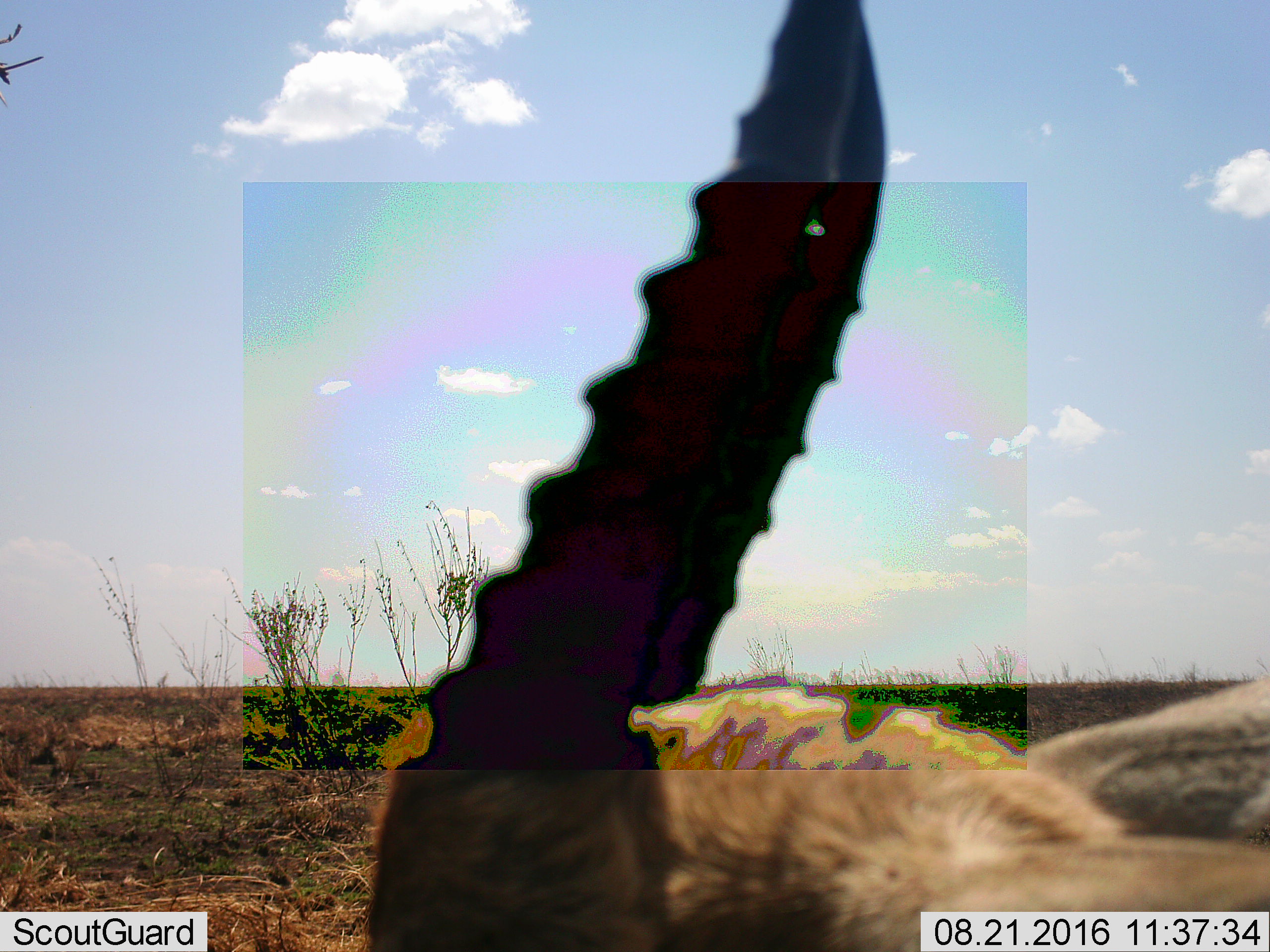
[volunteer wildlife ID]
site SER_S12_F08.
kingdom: Animalia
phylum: Chordata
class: Mammalia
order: Artiodactyla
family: Bovidae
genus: Eudorcas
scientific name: Eudorcas thomsonii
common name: thomson's gazelle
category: gazellethomsons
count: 1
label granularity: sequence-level